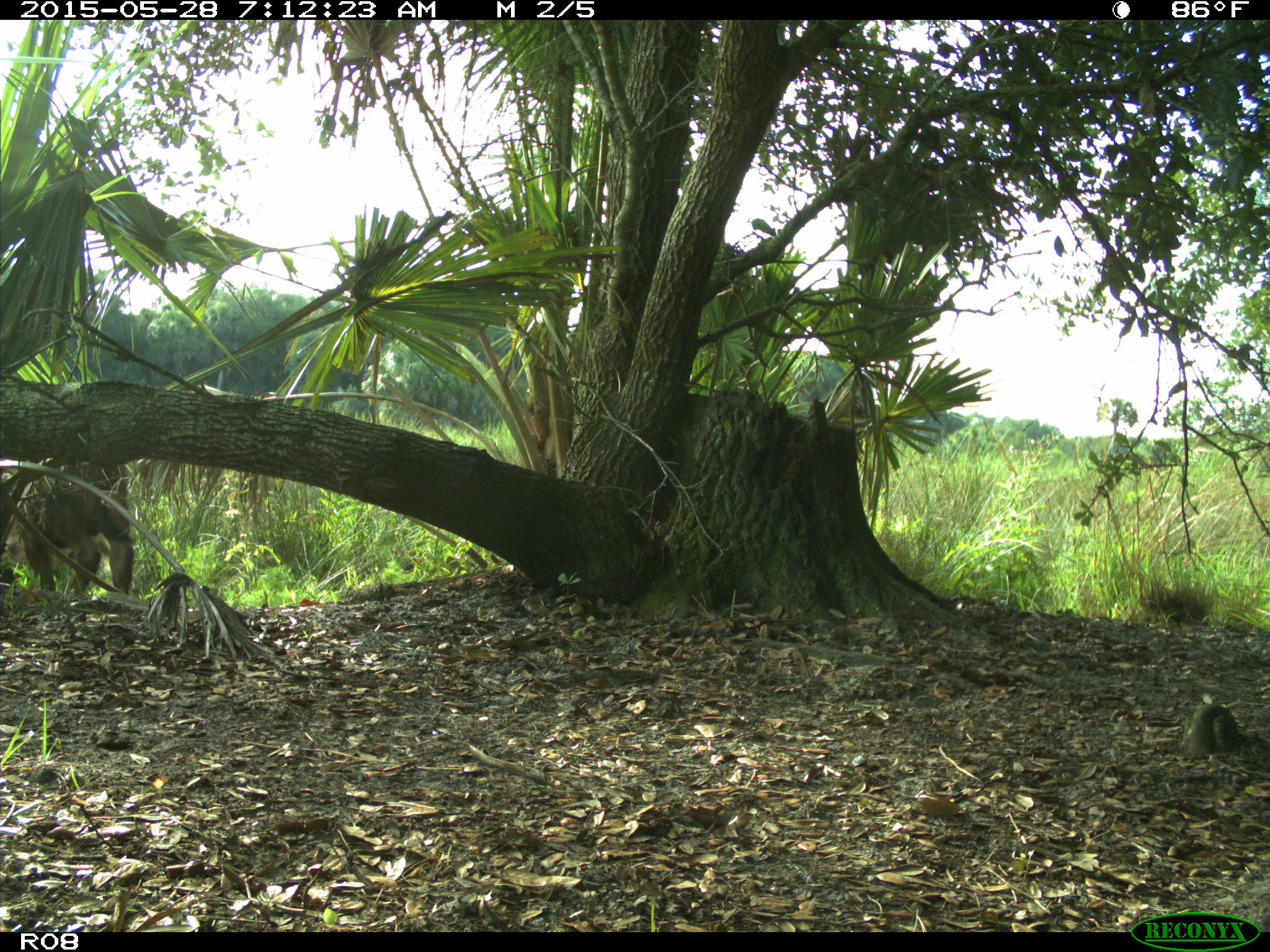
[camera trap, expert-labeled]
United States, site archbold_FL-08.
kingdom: Animalia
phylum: Chordata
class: Mammalia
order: Artiodactyla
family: Bovidae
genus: Bos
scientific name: Bos taurus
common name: domestic cow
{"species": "Bos taurus (domestic cow)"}